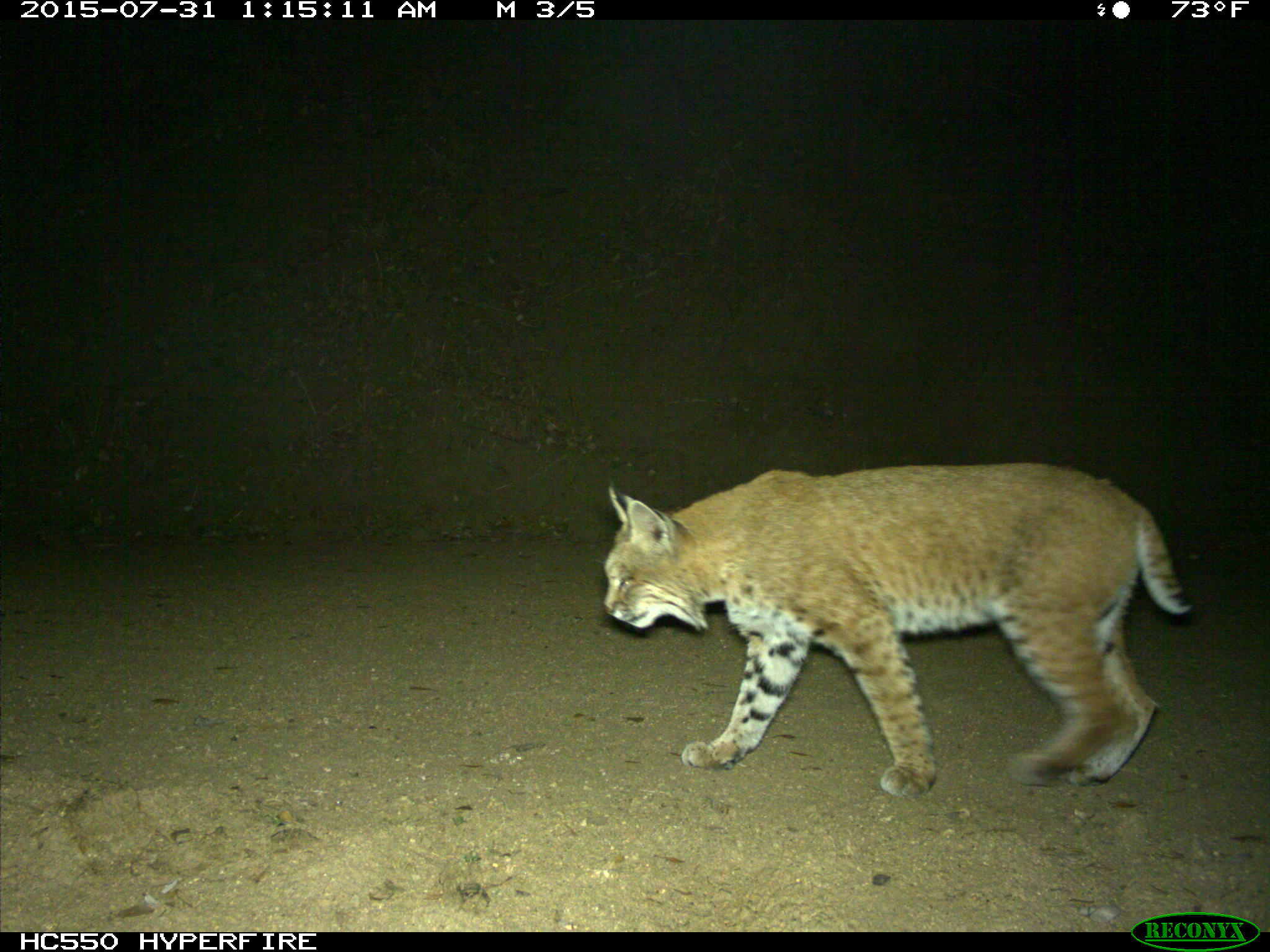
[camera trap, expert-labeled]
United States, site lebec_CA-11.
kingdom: Animalia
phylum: Chordata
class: Mammalia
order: Carnivora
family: Felidae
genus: Lynx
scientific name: Lynx rufus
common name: bobcat